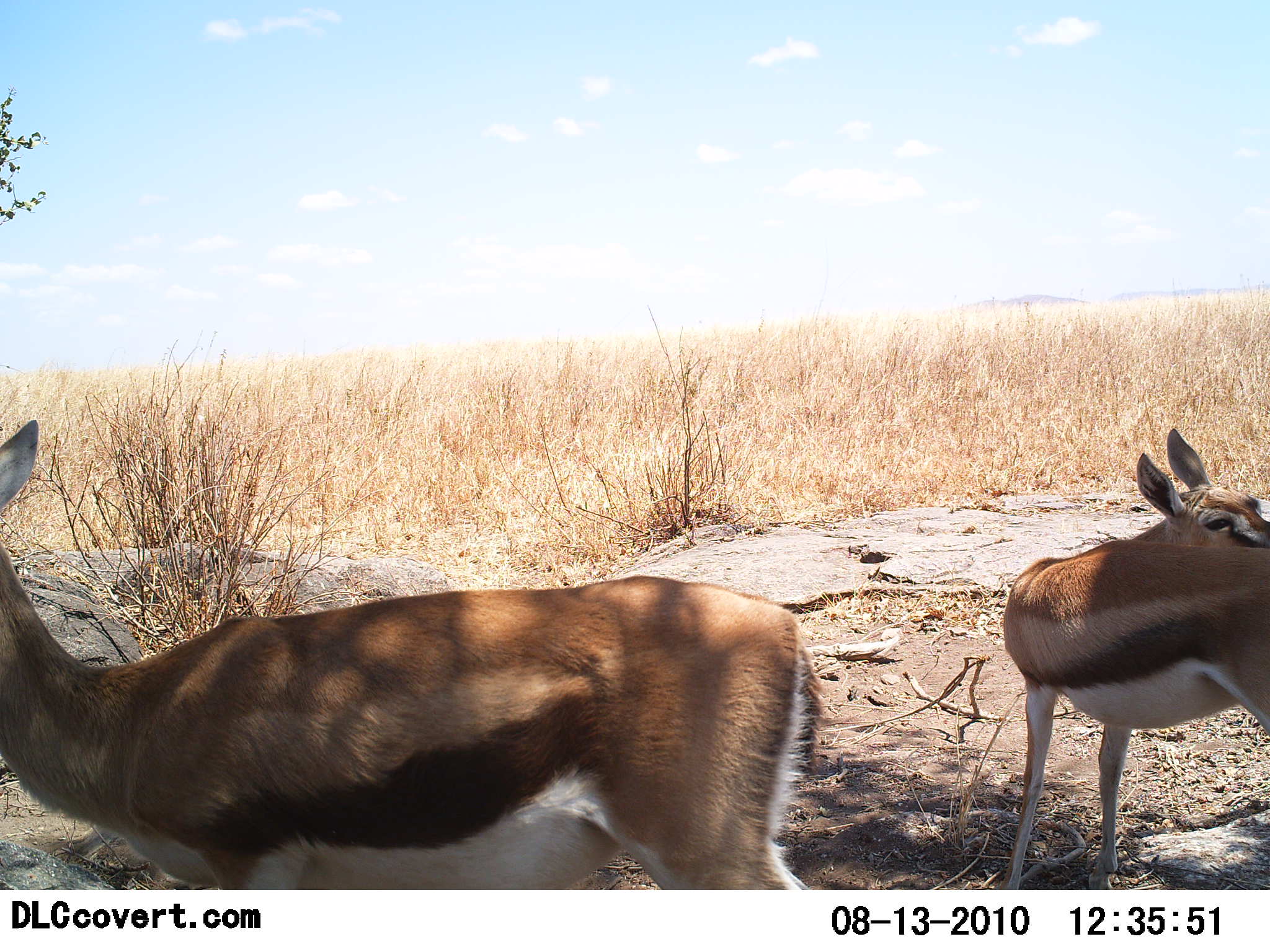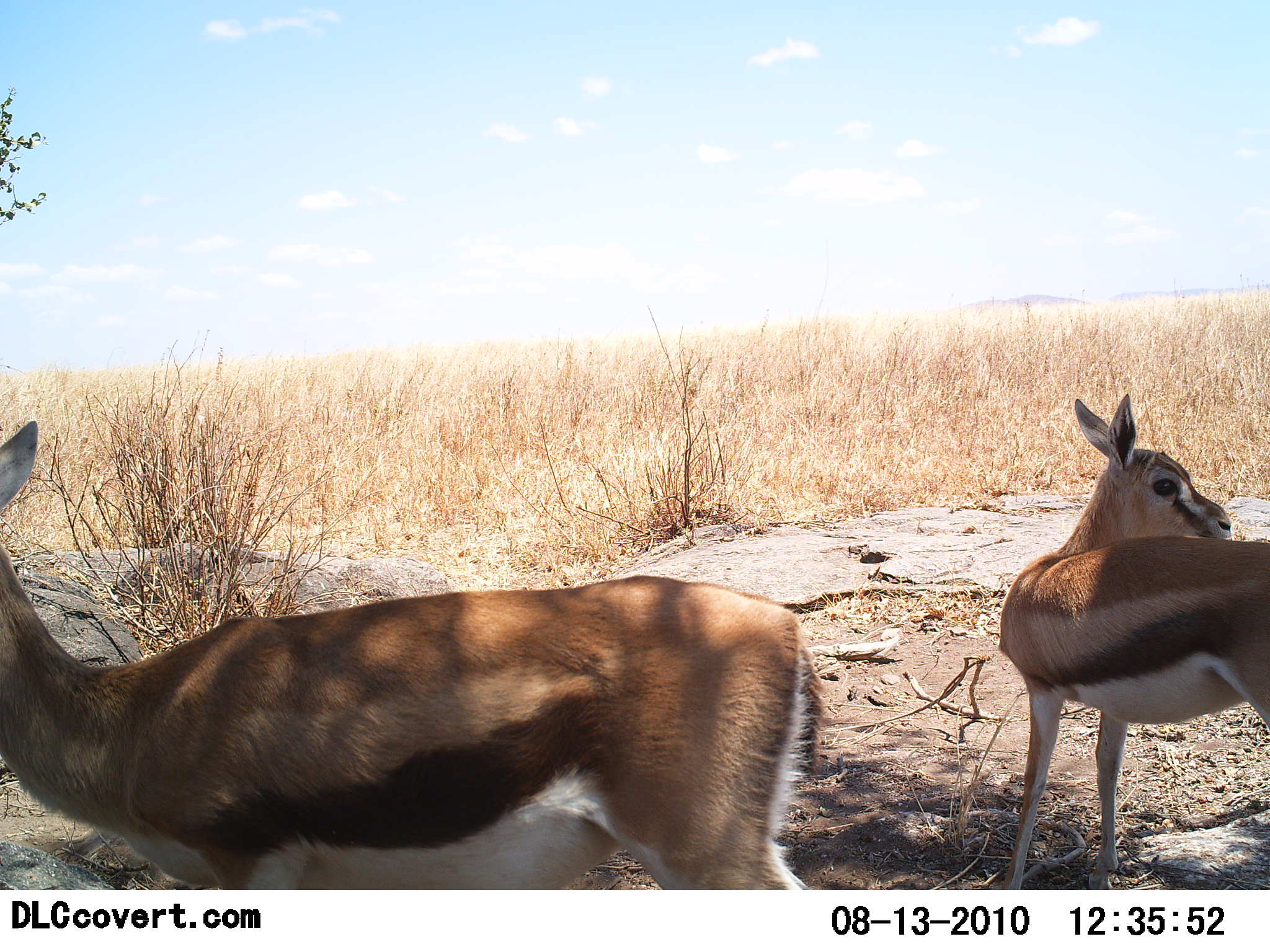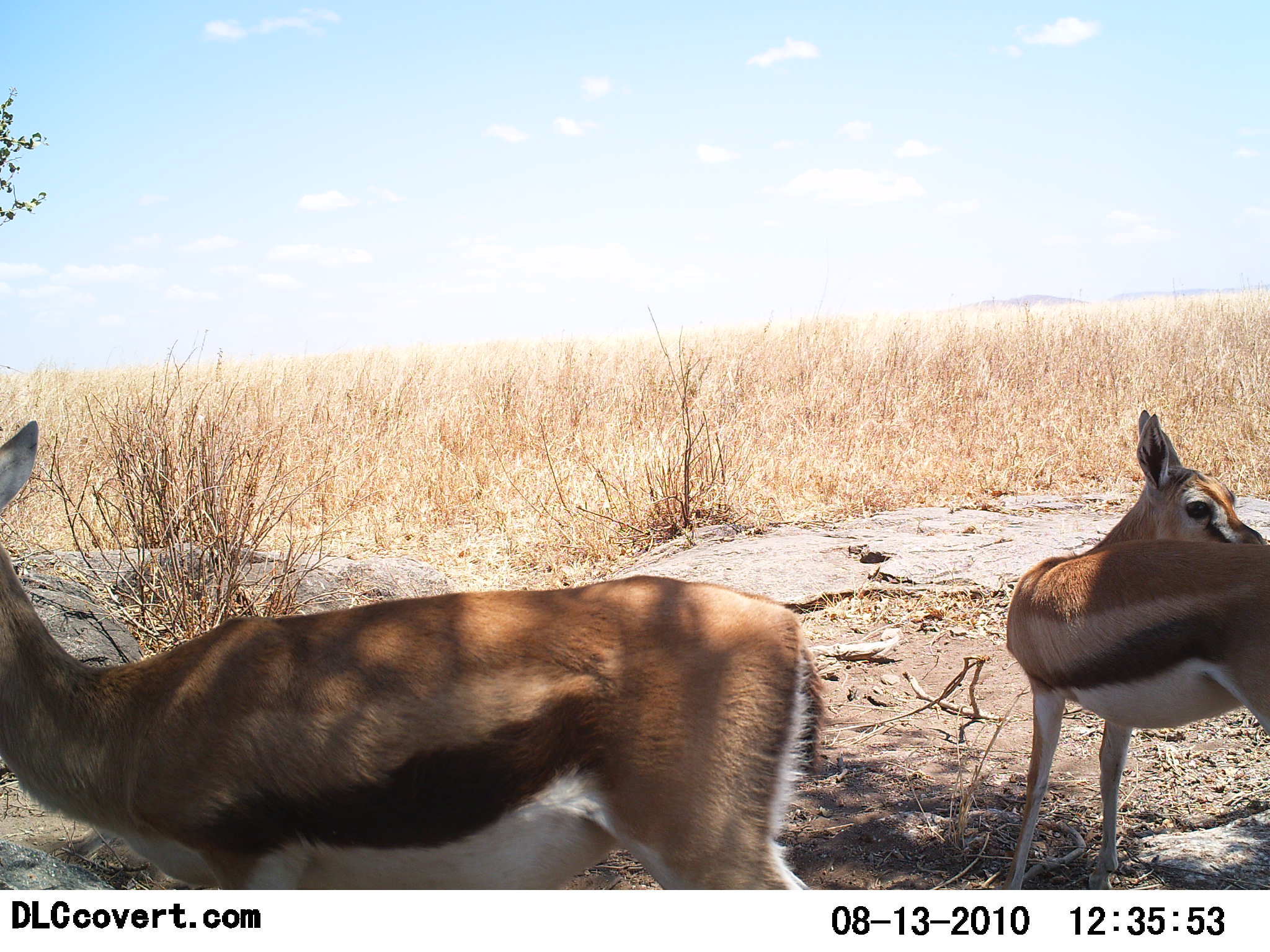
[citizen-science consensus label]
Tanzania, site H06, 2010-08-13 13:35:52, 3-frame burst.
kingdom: Animalia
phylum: Chordata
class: Mammalia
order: Artiodactyla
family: Bovidae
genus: Eudorcas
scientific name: Eudorcas thomsonii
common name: thomson's gazelle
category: gazellethomsons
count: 2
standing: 100%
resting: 0%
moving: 7%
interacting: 0%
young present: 21%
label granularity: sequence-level